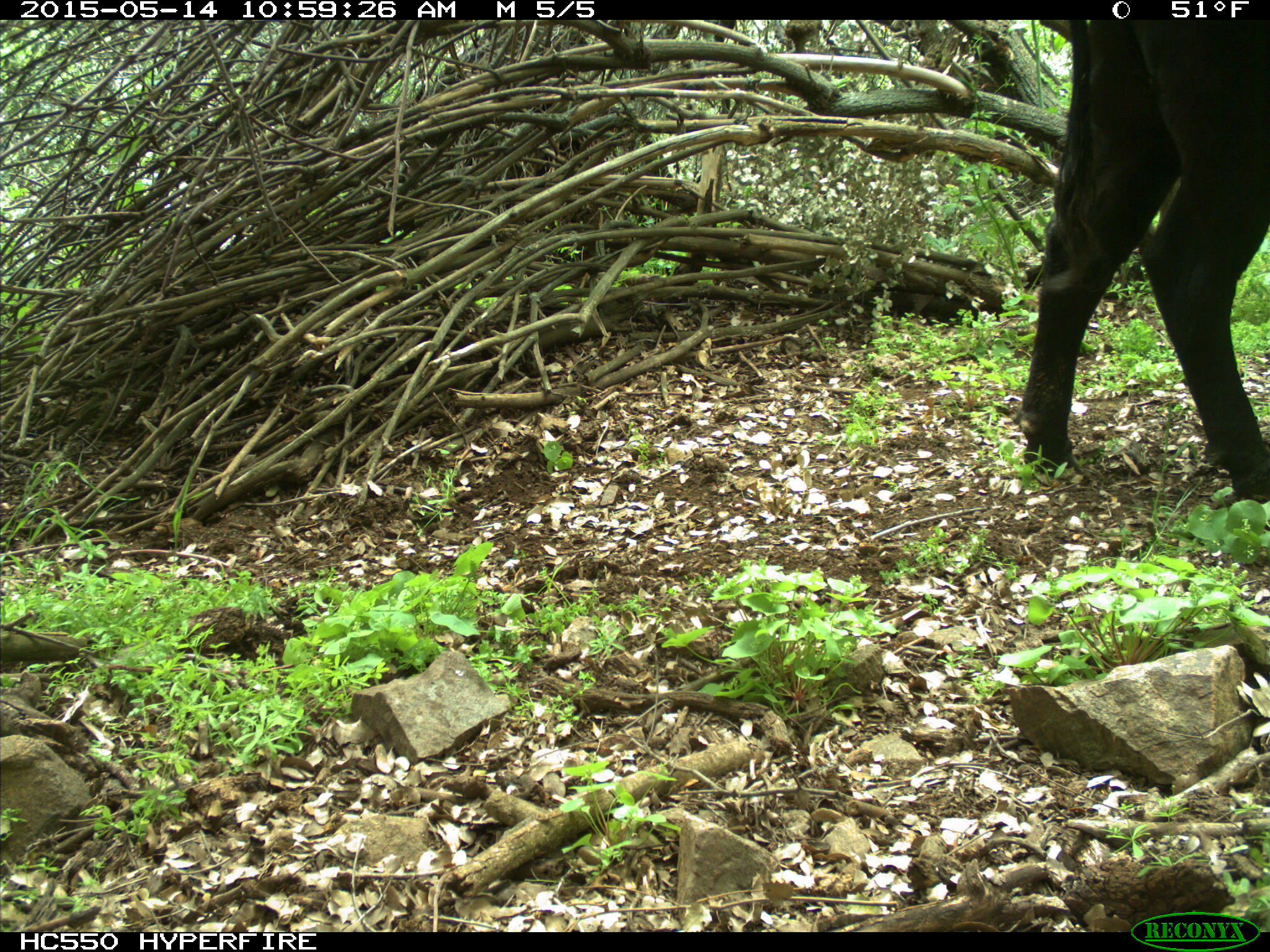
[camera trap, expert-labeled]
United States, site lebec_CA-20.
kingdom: Animalia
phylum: Chordata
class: Mammalia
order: Artiodactyla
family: Bovidae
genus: Bos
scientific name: Bos taurus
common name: domestic cow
Bos taurus (domestic cow).